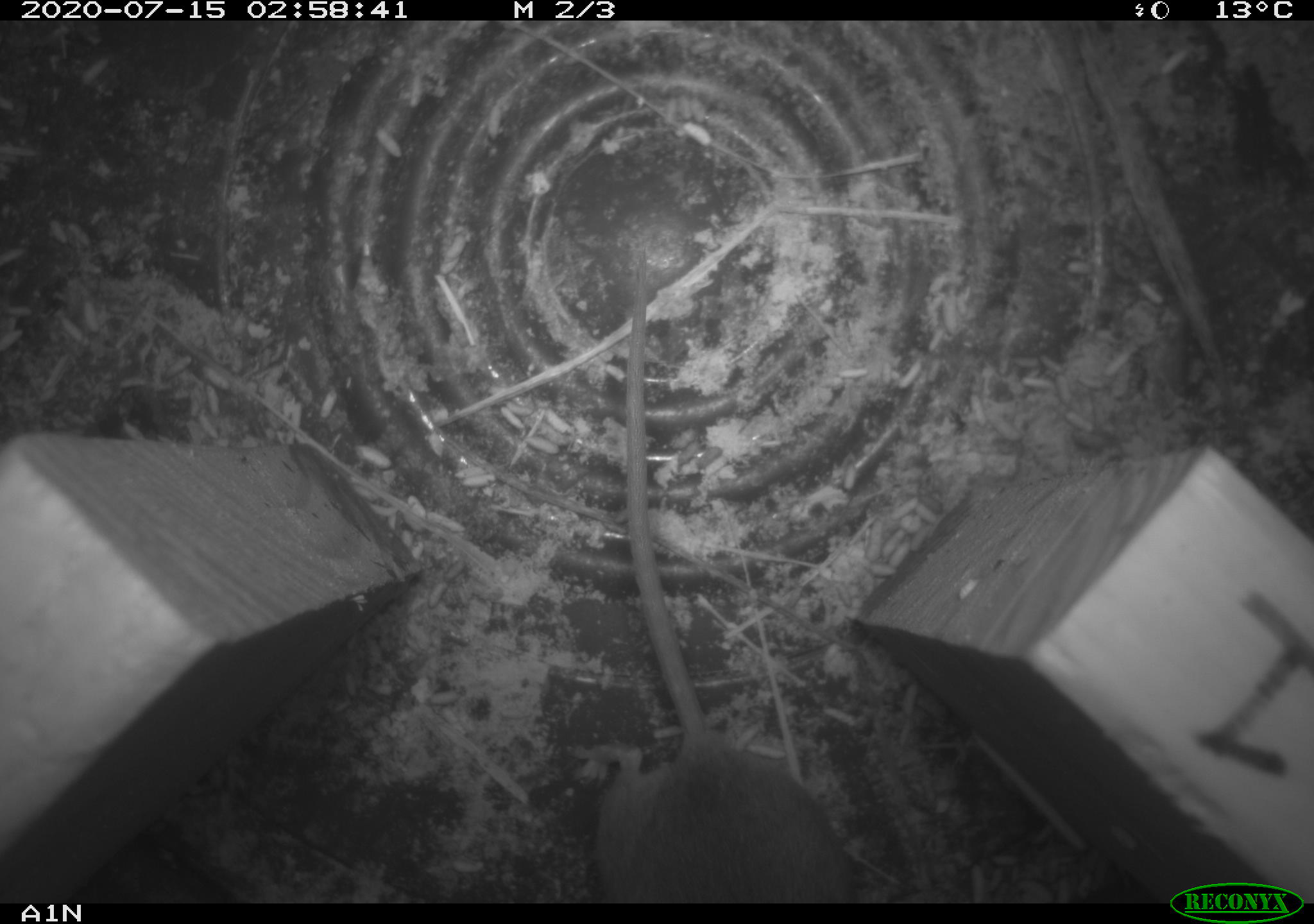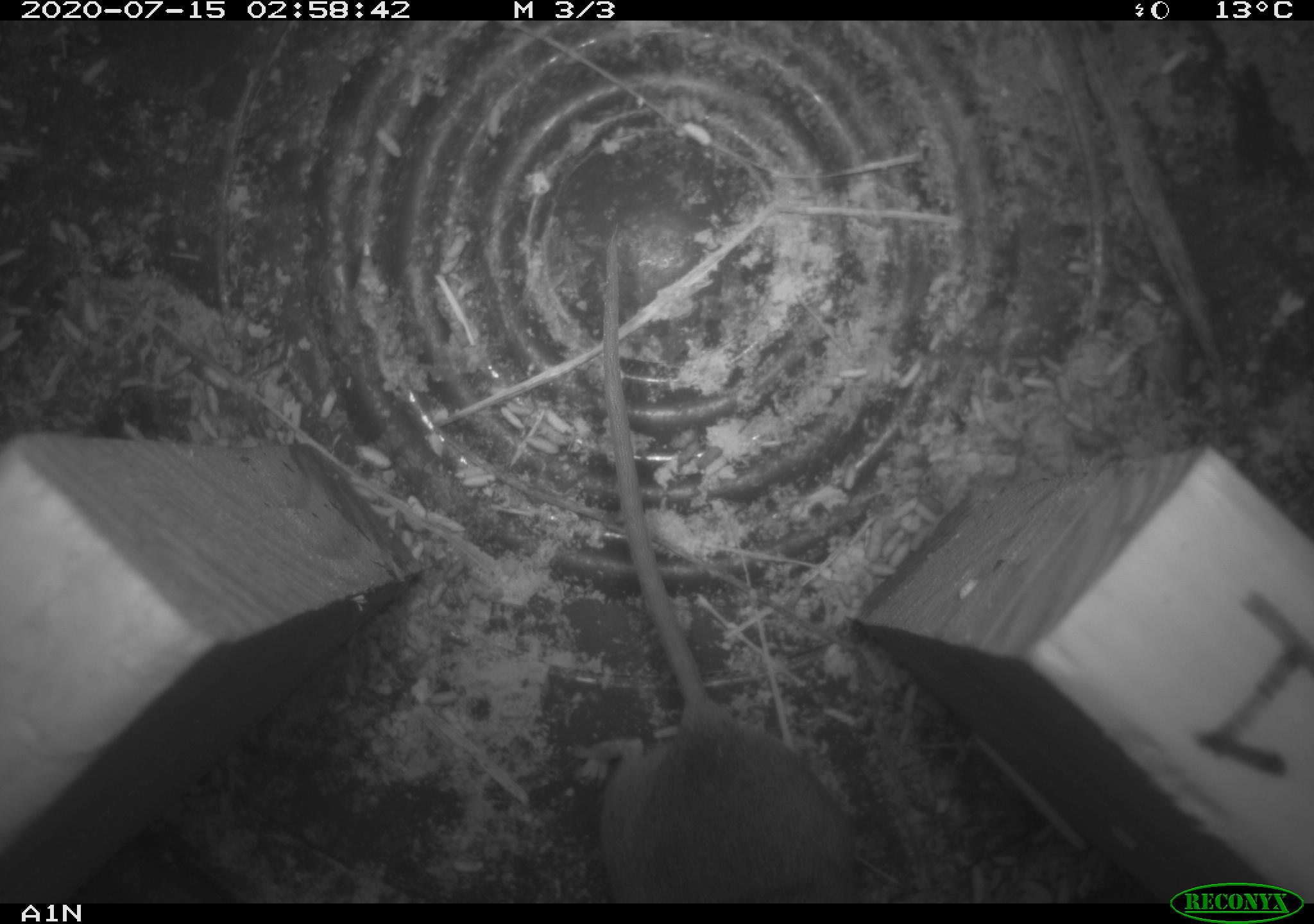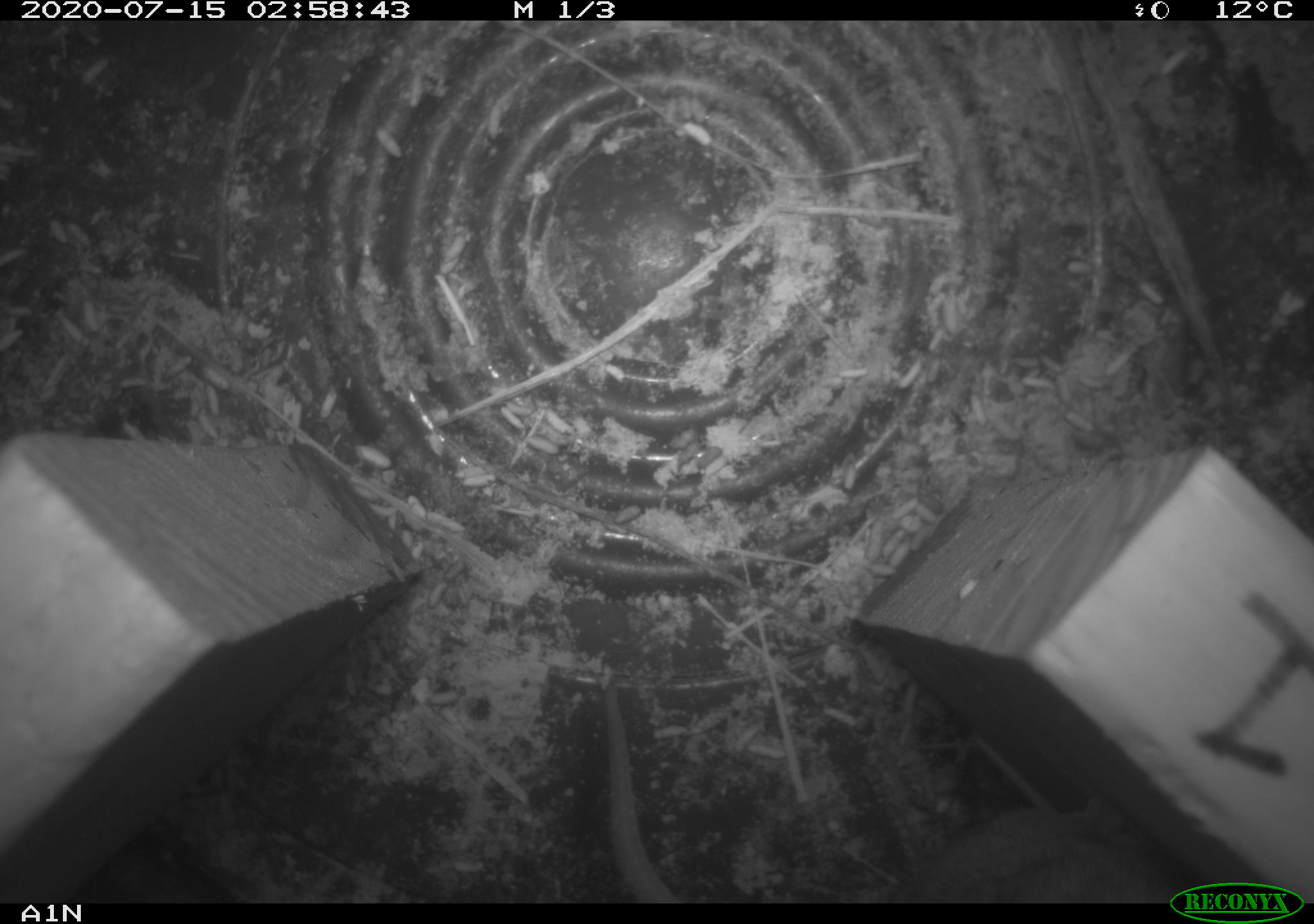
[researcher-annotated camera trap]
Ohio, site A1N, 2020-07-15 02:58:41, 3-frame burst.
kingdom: Animalia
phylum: Chordata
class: Mammalia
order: Rodentia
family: Cricetidae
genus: Peromyscus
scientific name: Peromyscus leucopus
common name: white-footed mouse